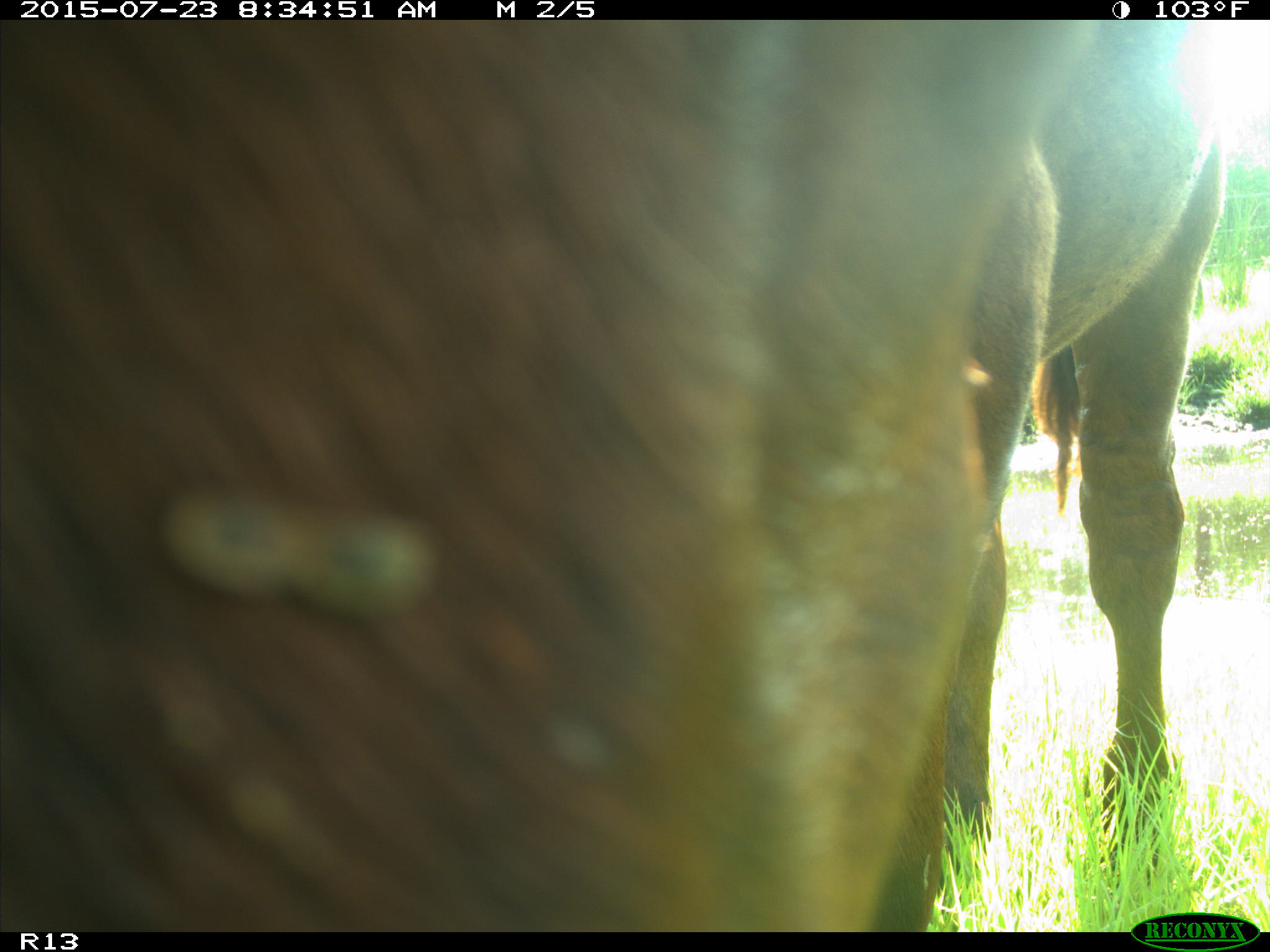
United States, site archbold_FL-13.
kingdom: Animalia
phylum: Chordata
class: Mammalia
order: Artiodactyla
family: Bovidae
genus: Bos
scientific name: Bos taurus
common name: domestic cow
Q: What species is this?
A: Bos taurus (domestic cow).